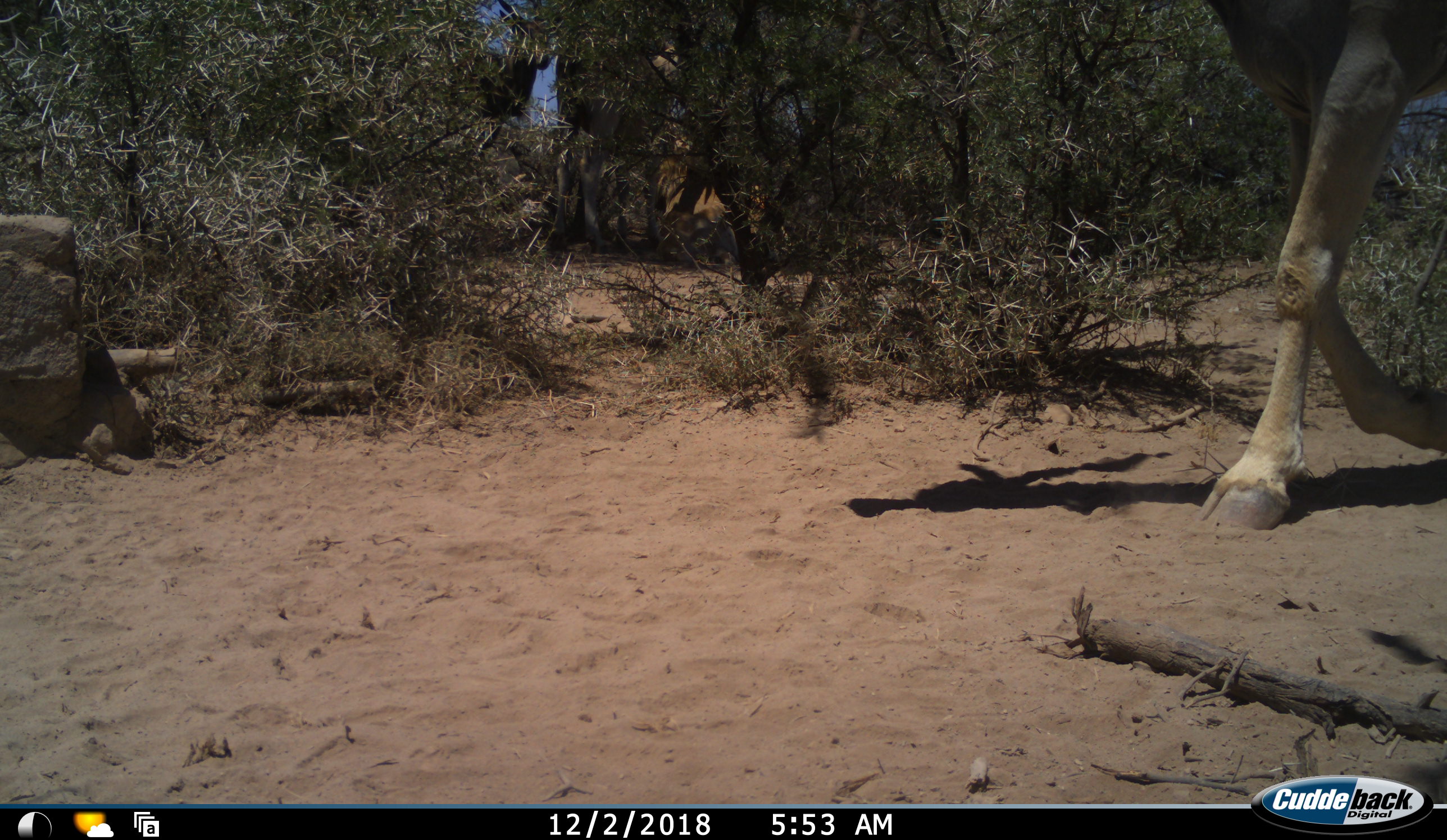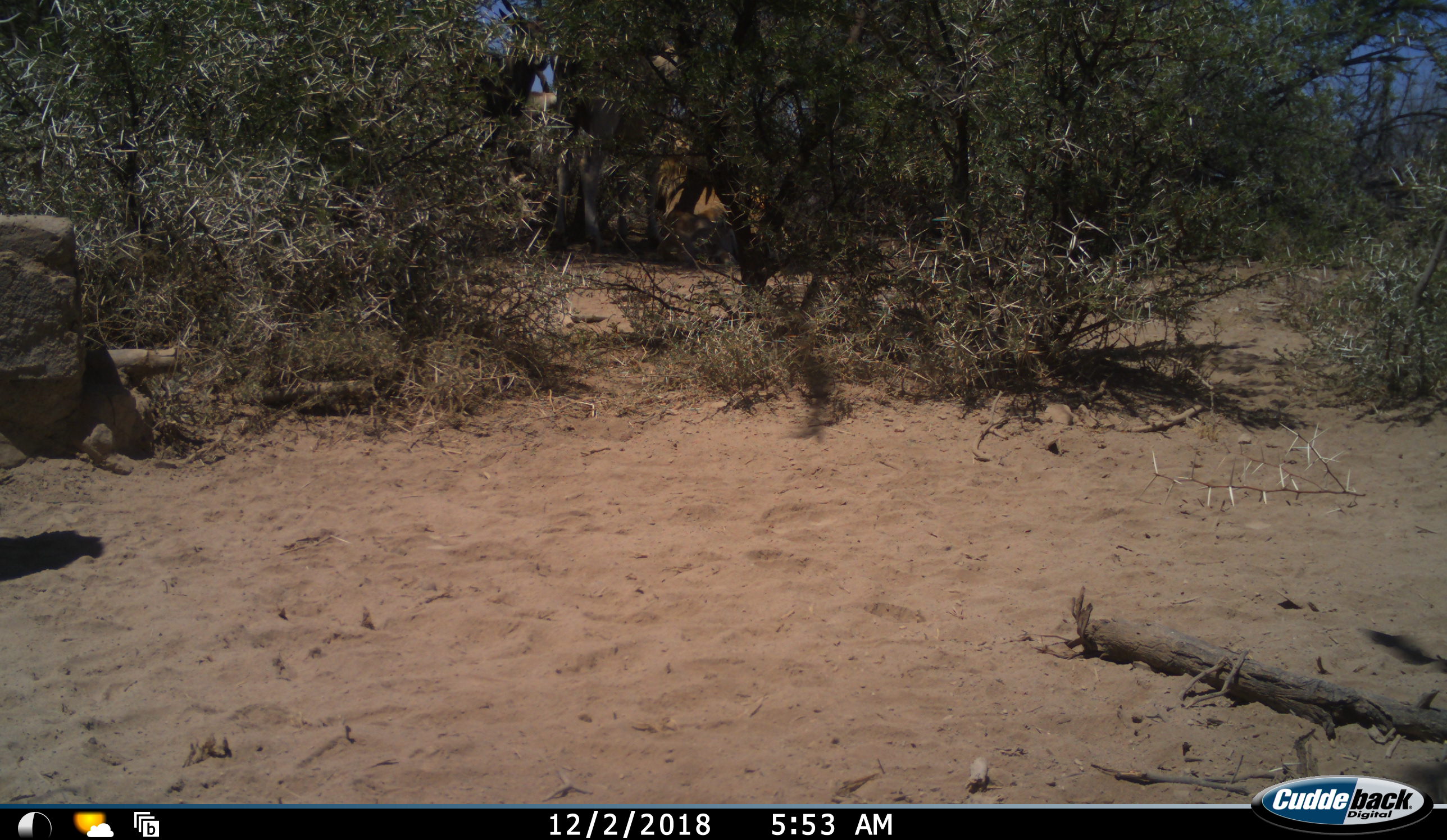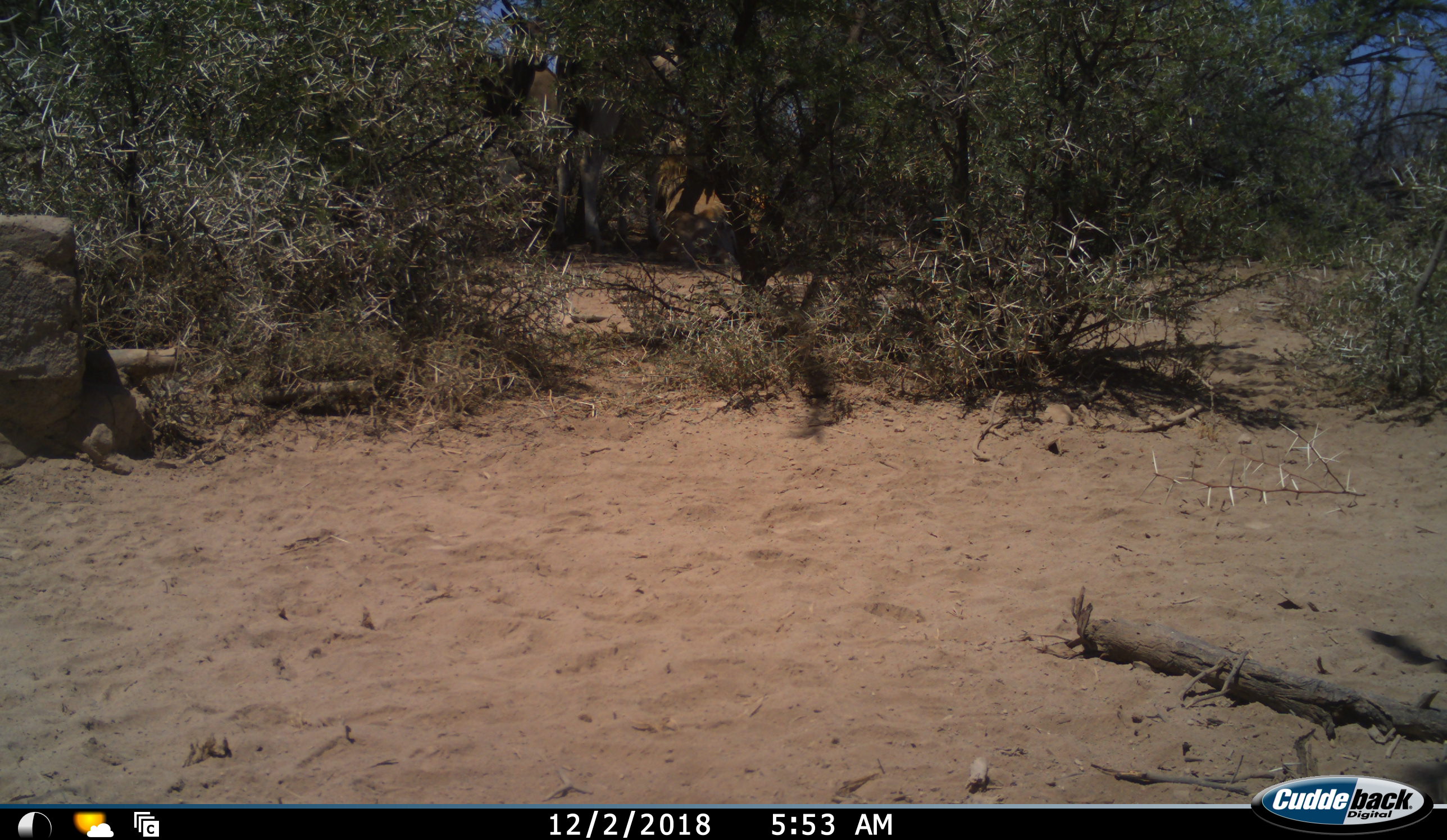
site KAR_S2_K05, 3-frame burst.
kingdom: Animalia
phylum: Chordata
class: Mammalia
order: Artiodactyla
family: Bovidae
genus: Tragelaphus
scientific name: Tragelaphus oryx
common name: eland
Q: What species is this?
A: Eland (Tragelaphus oryx).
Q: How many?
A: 4.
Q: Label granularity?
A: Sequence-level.